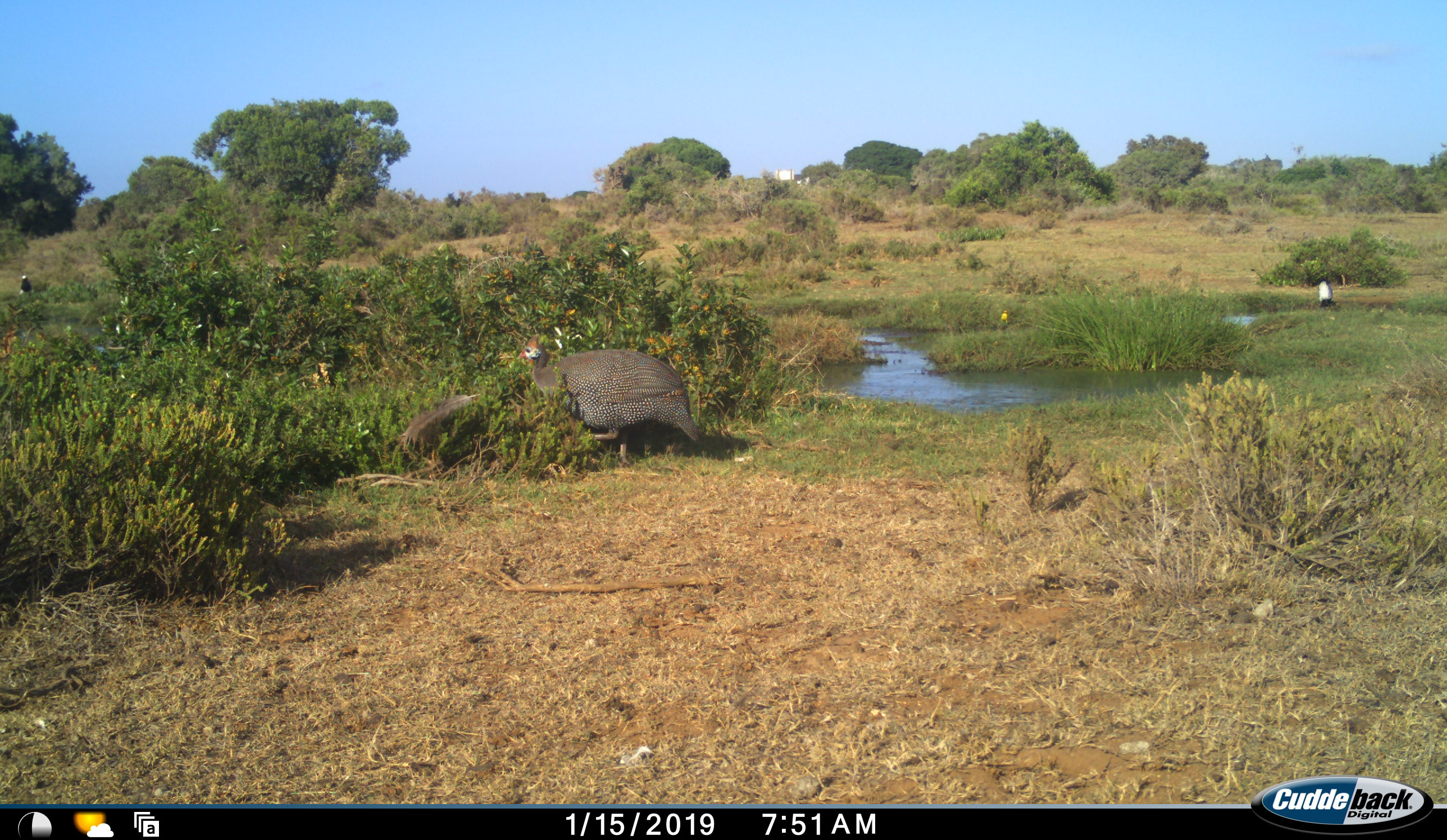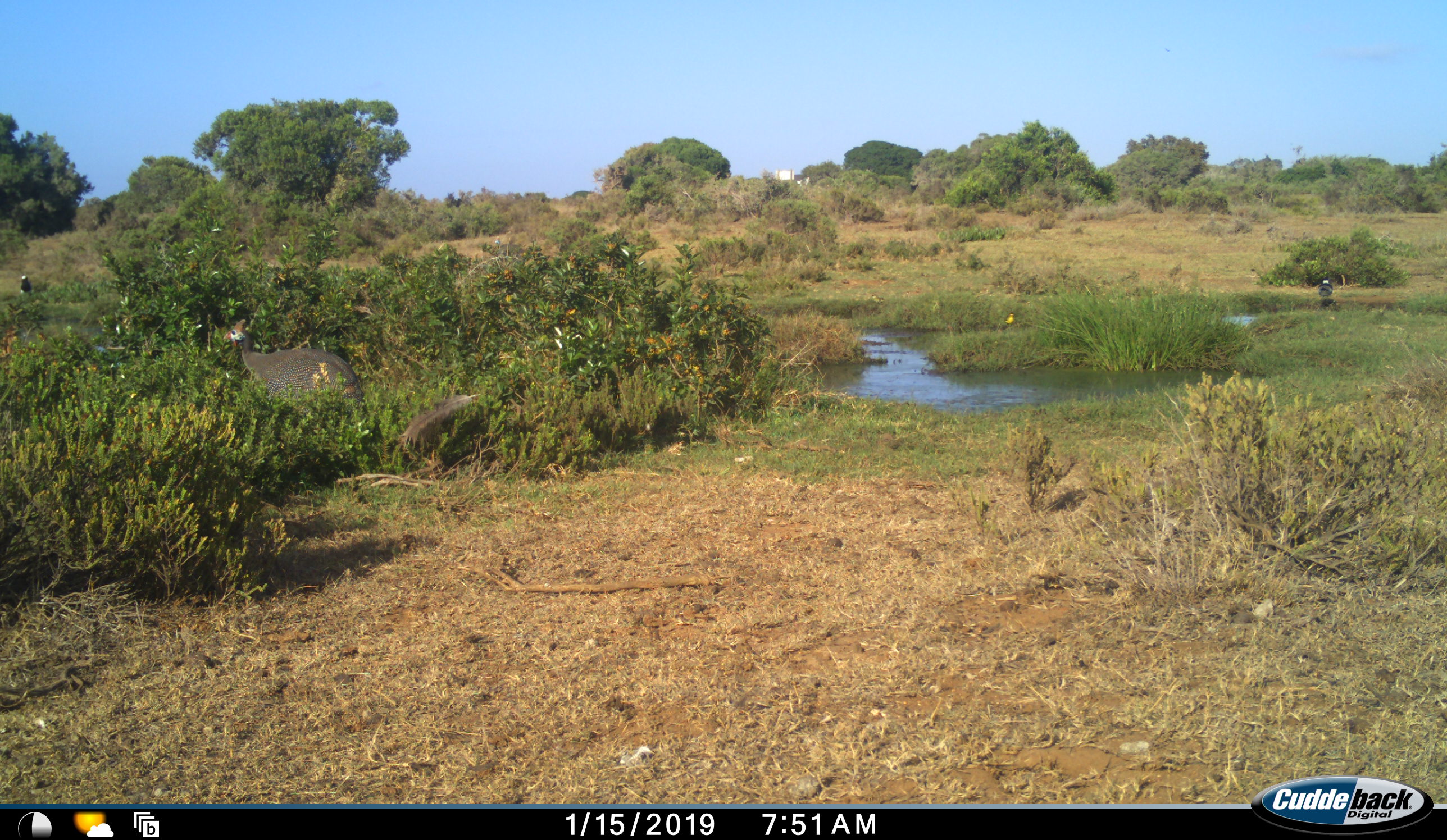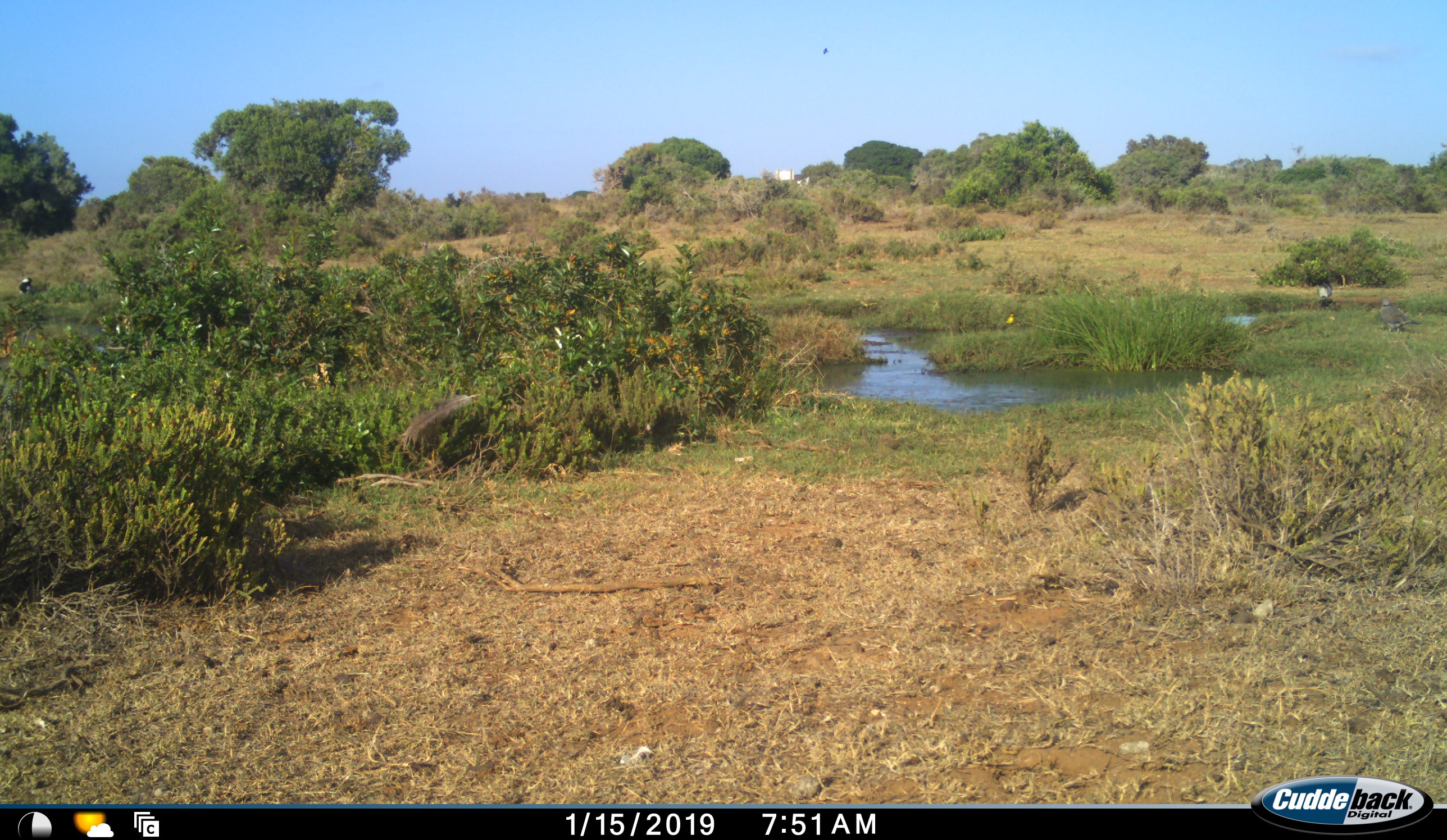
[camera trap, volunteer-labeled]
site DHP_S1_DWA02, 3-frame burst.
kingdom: Animalia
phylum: Chordata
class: Aves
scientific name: Aves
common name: bird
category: birdother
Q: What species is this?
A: Birdother (bird) (Aves).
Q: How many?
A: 3.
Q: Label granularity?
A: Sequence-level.